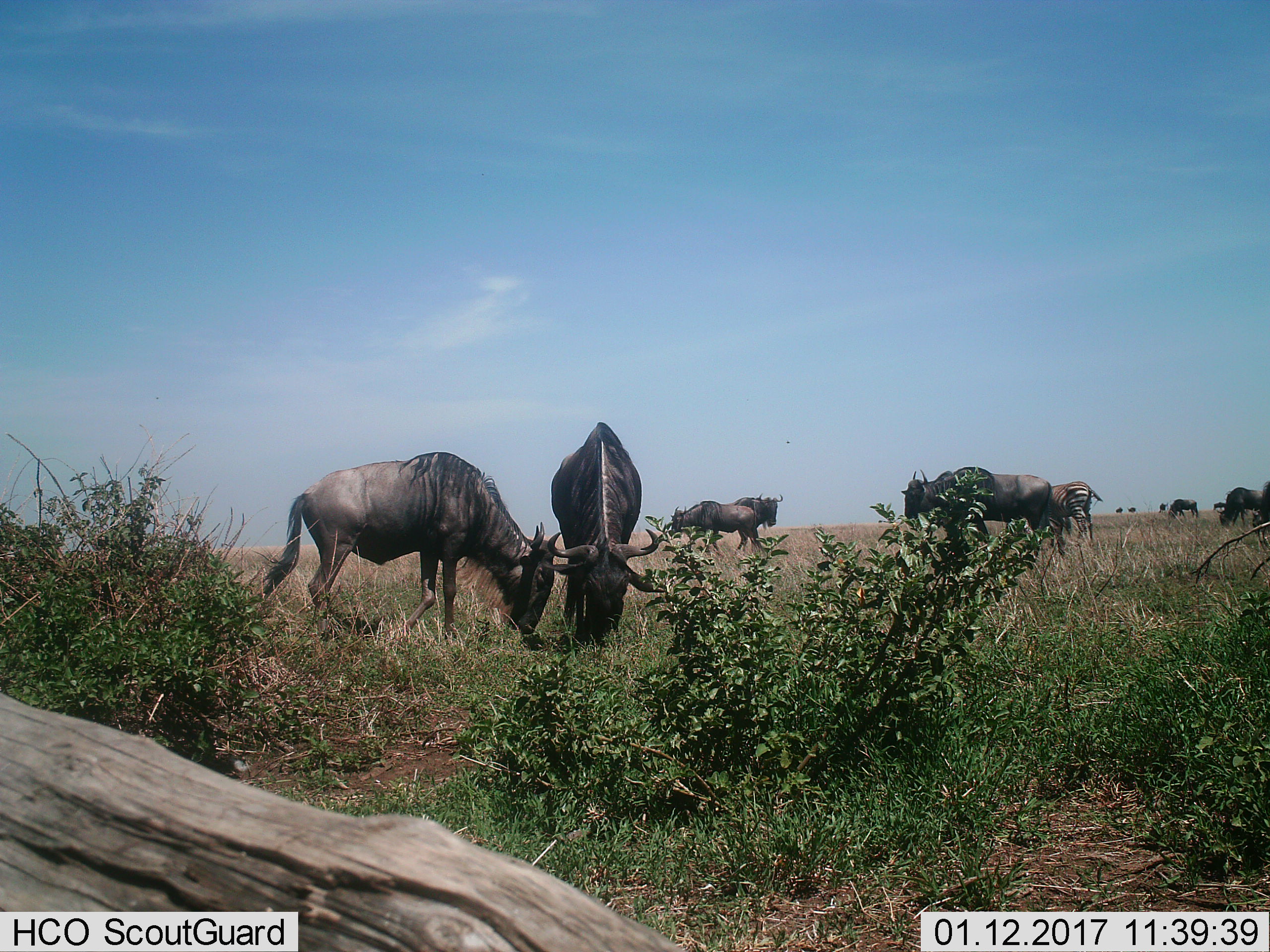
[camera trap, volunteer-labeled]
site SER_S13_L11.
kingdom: Animalia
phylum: Chordata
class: Mammalia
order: Artiodactyla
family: Bovidae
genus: Connochaetes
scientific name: Connochaetes taurinus taurinus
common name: blue wildebeest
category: wildebeestblue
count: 11-50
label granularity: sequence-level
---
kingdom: Animalia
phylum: Chordata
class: Mammalia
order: Perissodactyla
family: Equidae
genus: Equus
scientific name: Equus quagga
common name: plains zebra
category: zebraplains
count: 1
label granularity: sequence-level